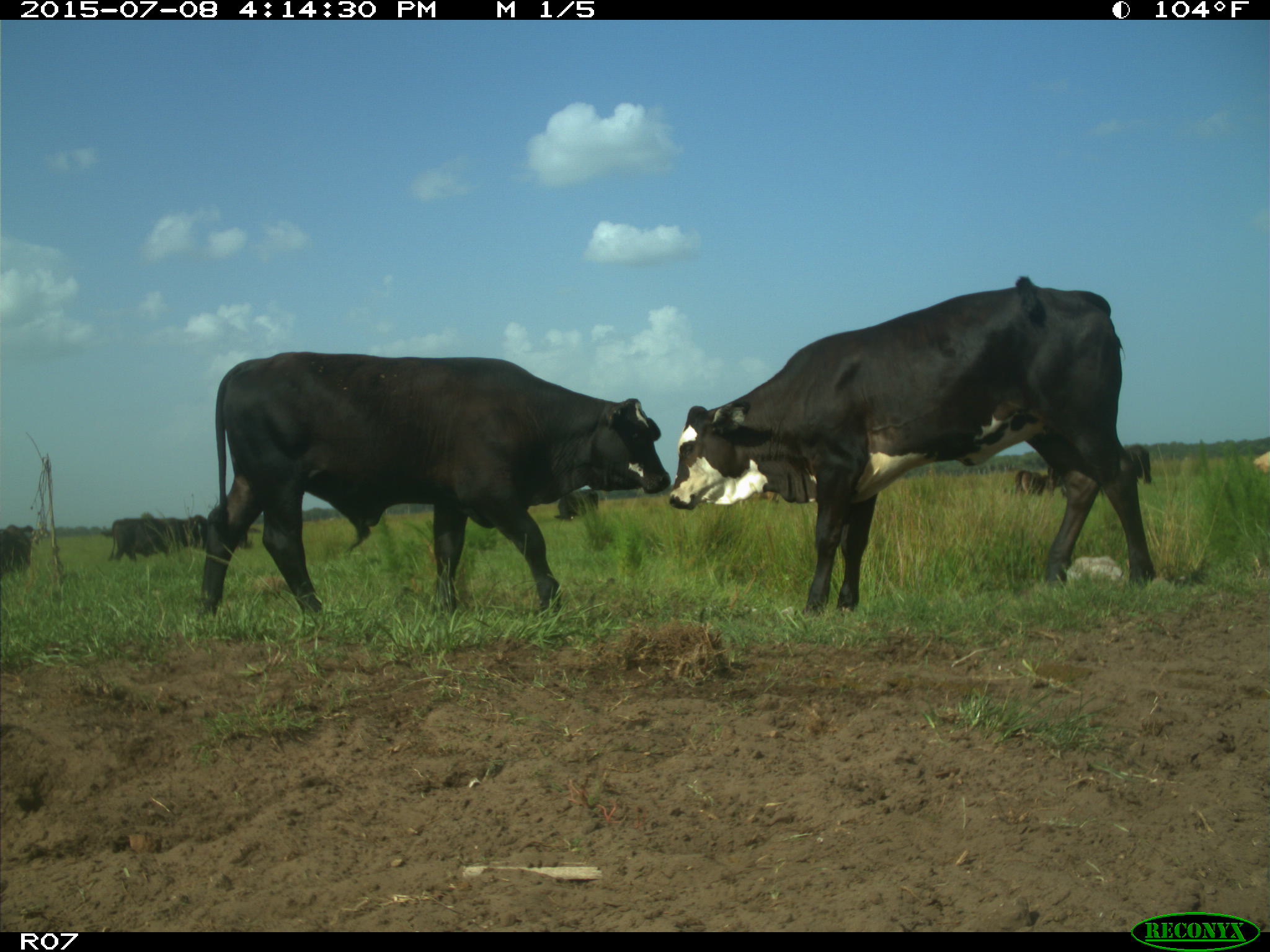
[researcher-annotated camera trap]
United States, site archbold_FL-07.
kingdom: Animalia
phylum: Chordata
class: Mammalia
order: Artiodactyla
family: Bovidae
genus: Bos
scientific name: Bos taurus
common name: domestic cow